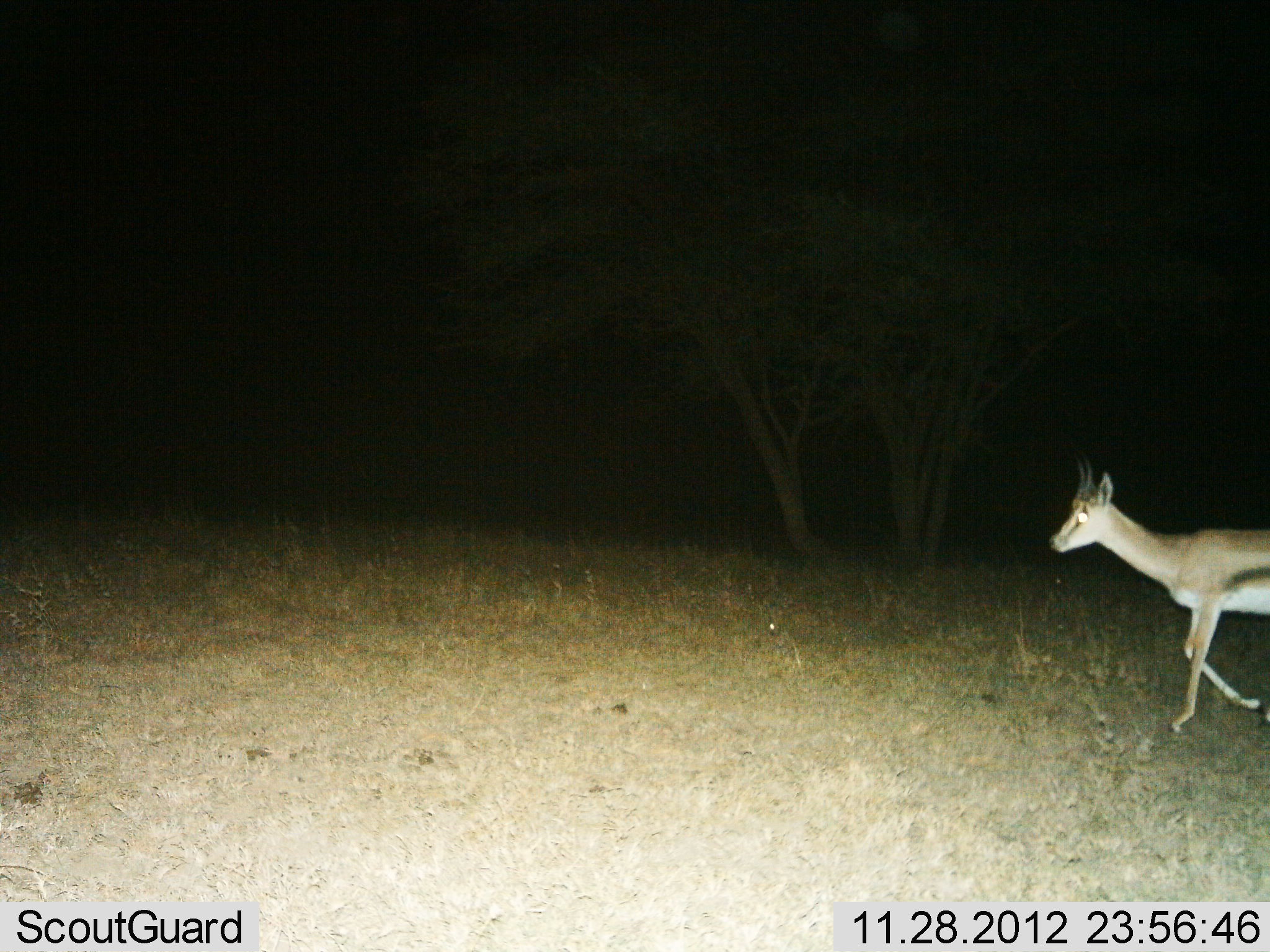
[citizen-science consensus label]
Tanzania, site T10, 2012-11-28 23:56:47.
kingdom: Animalia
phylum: Chordata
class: Mammalia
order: Artiodactyla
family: Bovidae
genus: Eudorcas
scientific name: Eudorcas thomsonii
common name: thomson's gazelle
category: gazellethomsons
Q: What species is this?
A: Gazellethomsons (thomson's gazelle) (Eudorcas thomsonii).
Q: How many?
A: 1.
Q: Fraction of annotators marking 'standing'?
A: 0%.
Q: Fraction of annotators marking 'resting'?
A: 0%.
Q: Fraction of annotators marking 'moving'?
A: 100%.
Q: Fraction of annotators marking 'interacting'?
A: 0%.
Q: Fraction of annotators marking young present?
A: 0%.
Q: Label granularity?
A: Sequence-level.